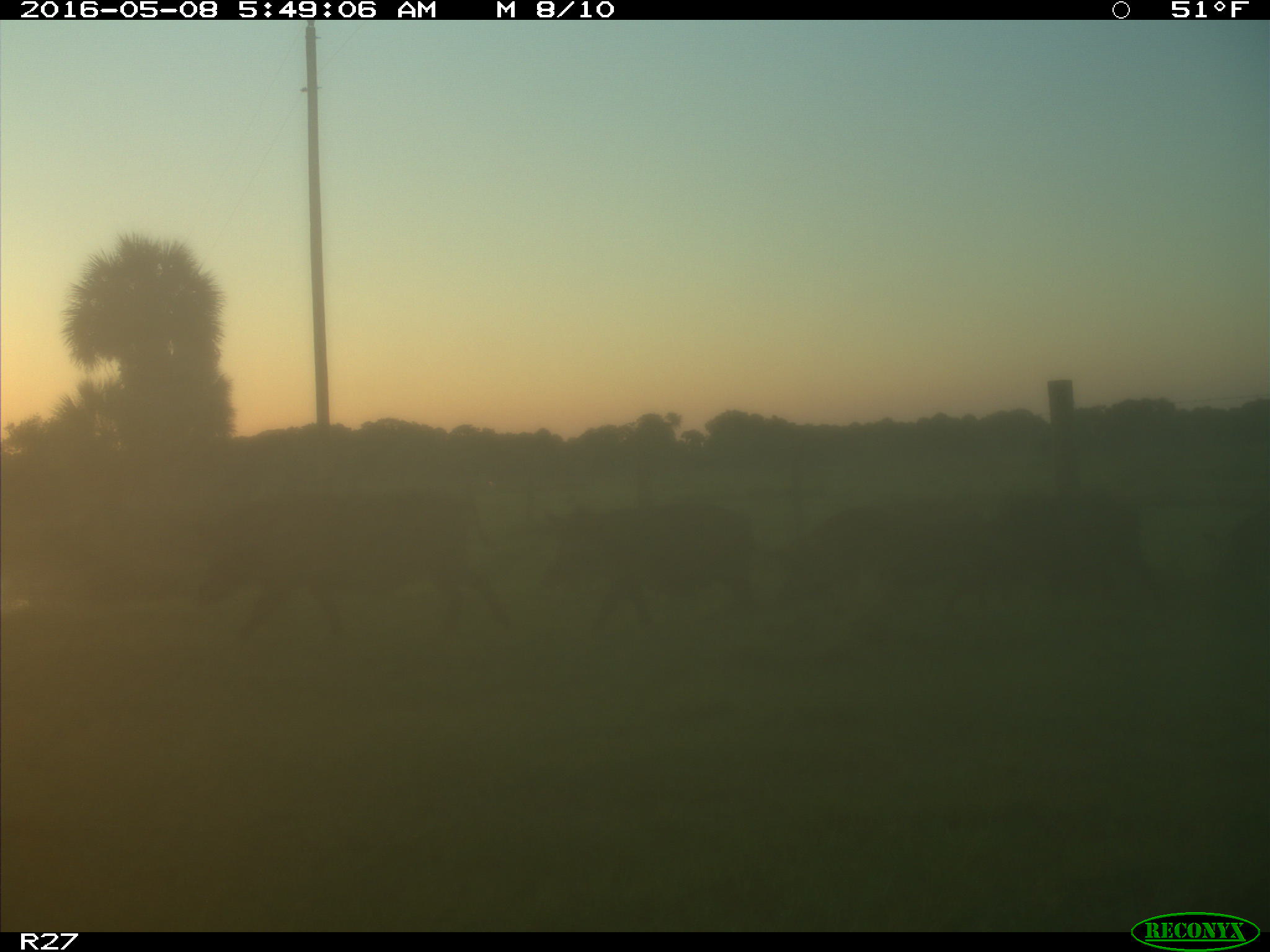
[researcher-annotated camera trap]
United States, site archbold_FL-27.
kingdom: Animalia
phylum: Chordata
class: Mammalia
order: Artiodactyla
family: Suidae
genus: Sus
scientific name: Sus scrofa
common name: wild boar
Sus scrofa (wild boar).